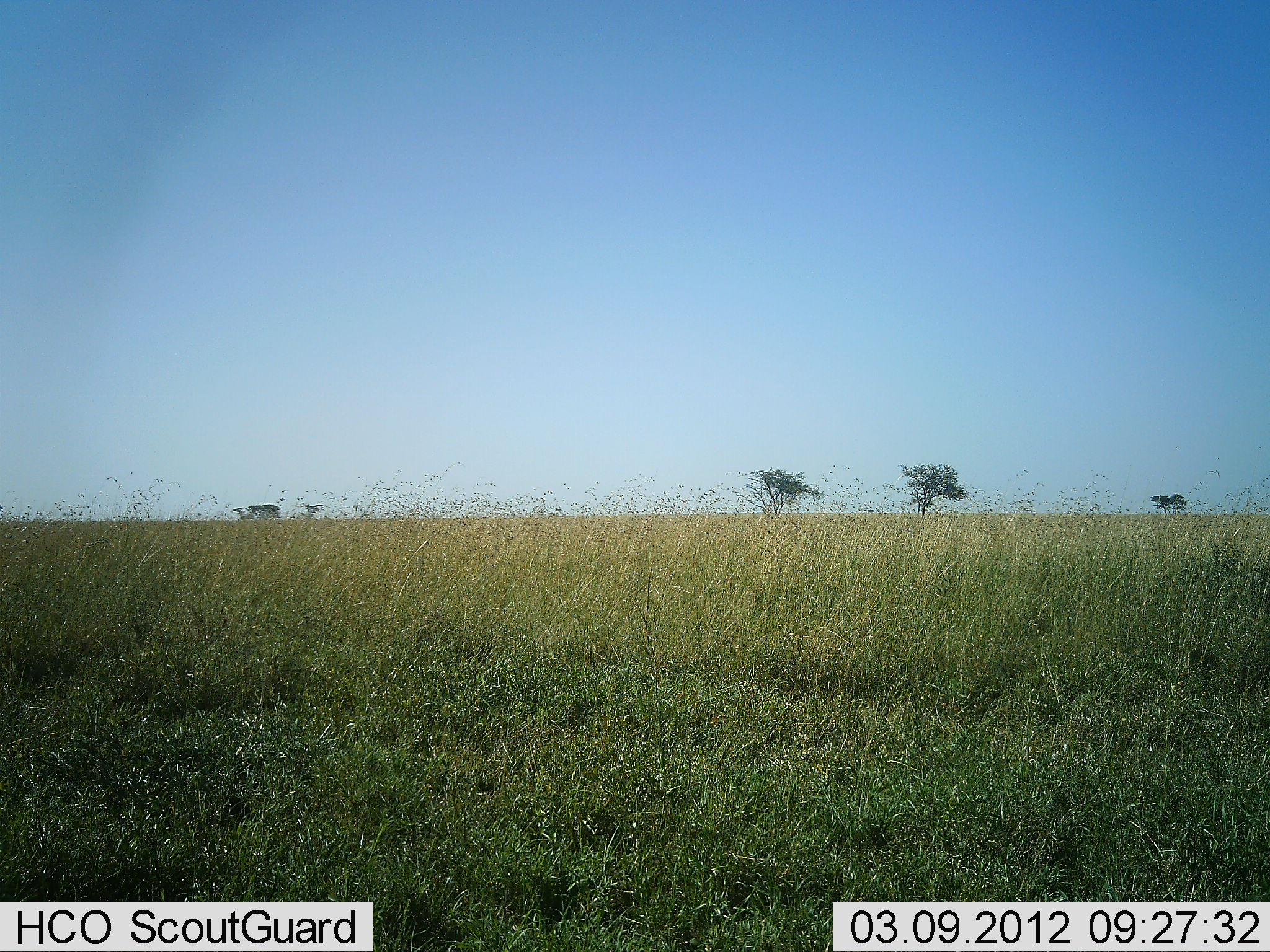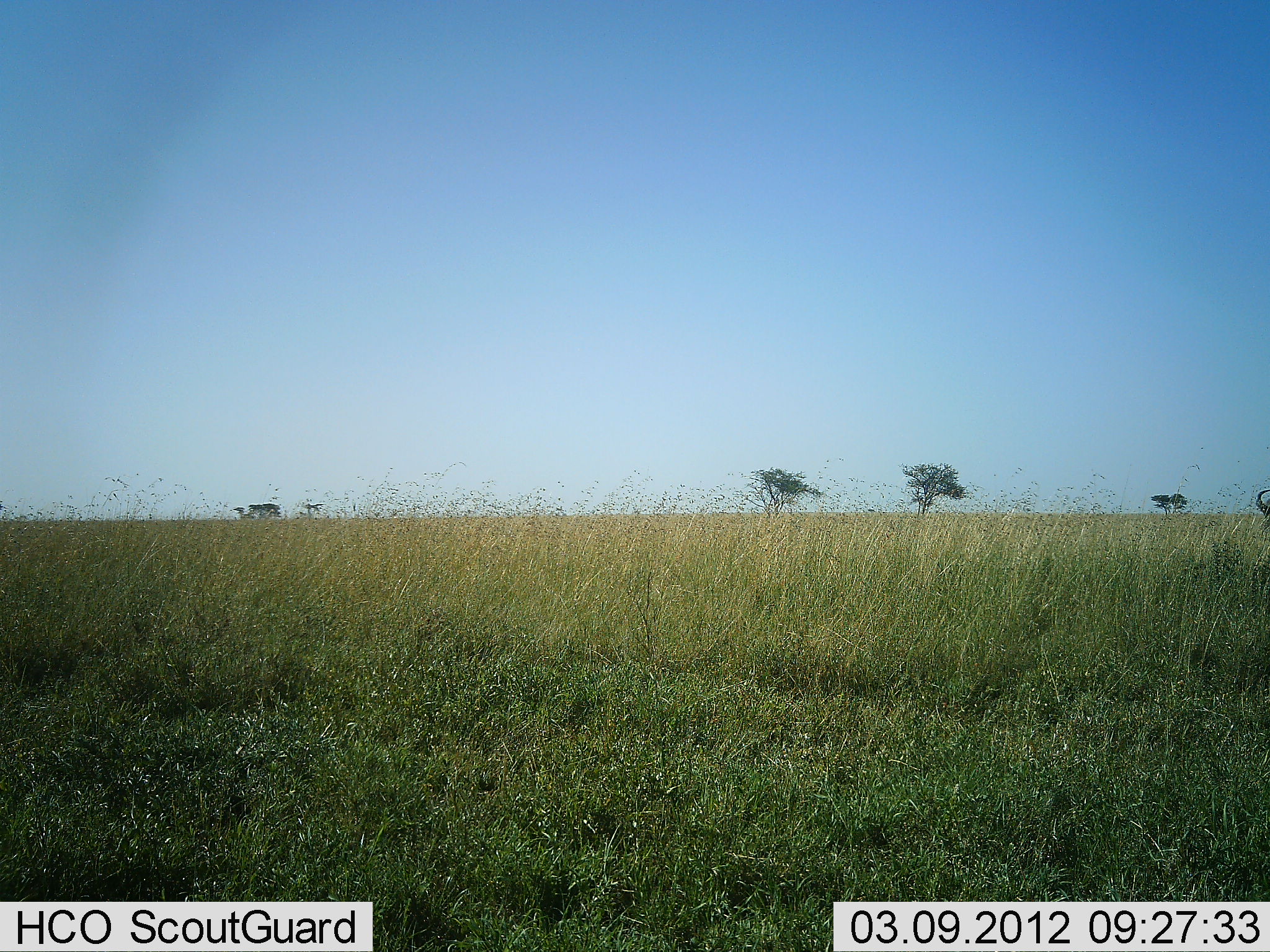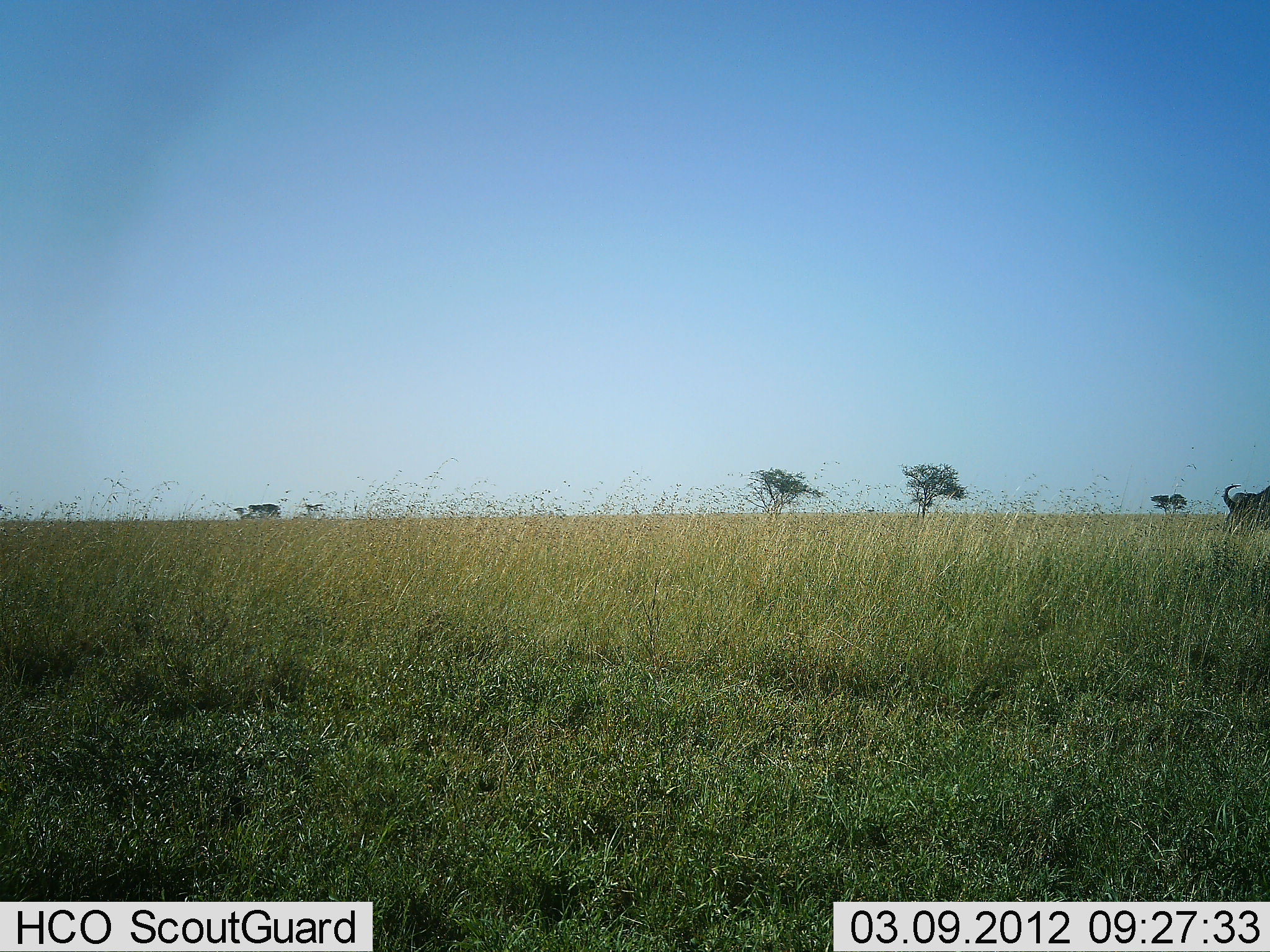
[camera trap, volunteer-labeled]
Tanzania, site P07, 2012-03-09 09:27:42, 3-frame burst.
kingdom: Animalia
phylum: Chordata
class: Mammalia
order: Artiodactyla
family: Bovidae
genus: Connochaetes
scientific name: Connochaetes taurinus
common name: blue wildebeest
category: wildebeest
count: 1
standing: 0%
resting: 0%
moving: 92%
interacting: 8%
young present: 0%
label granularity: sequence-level